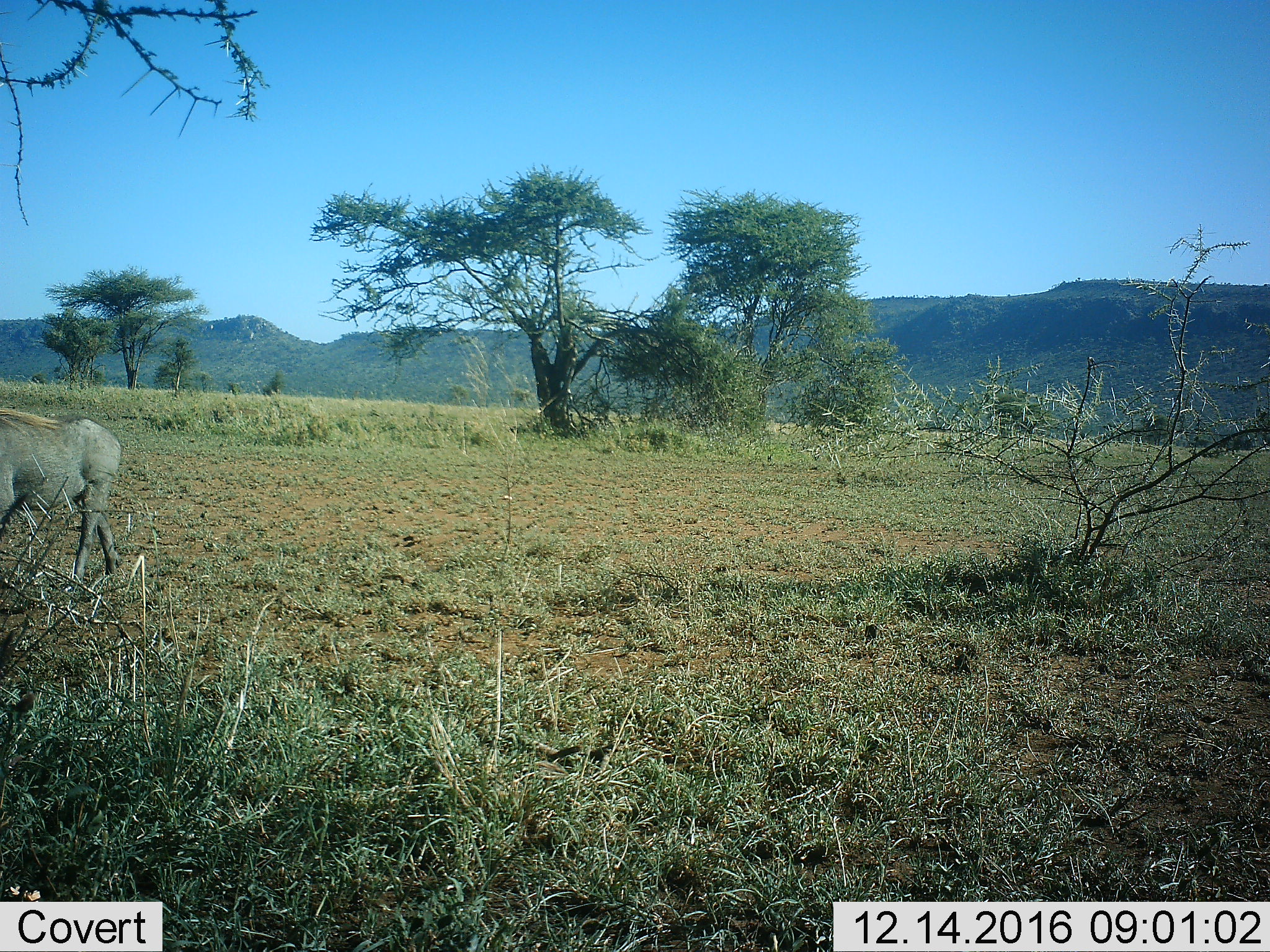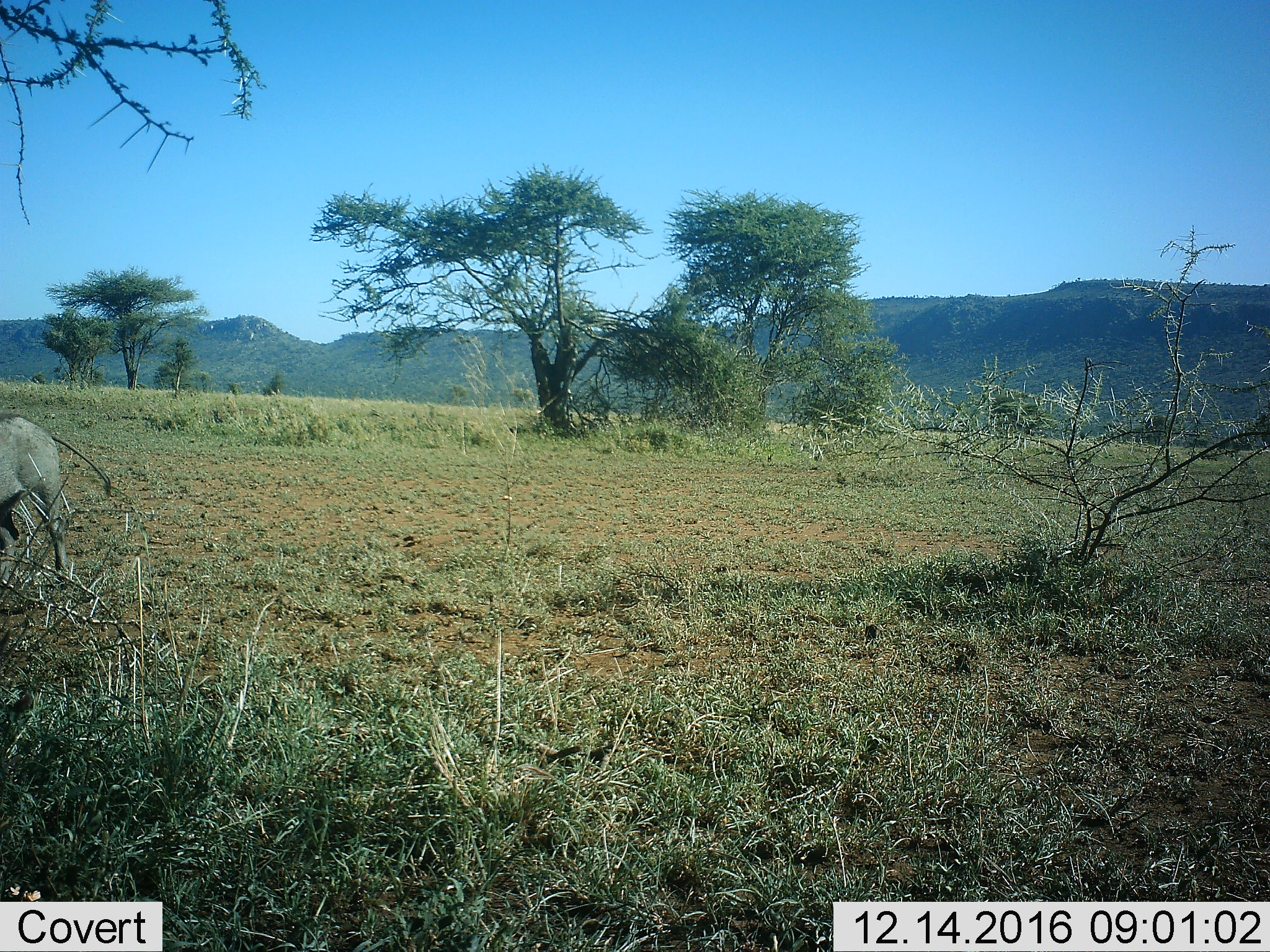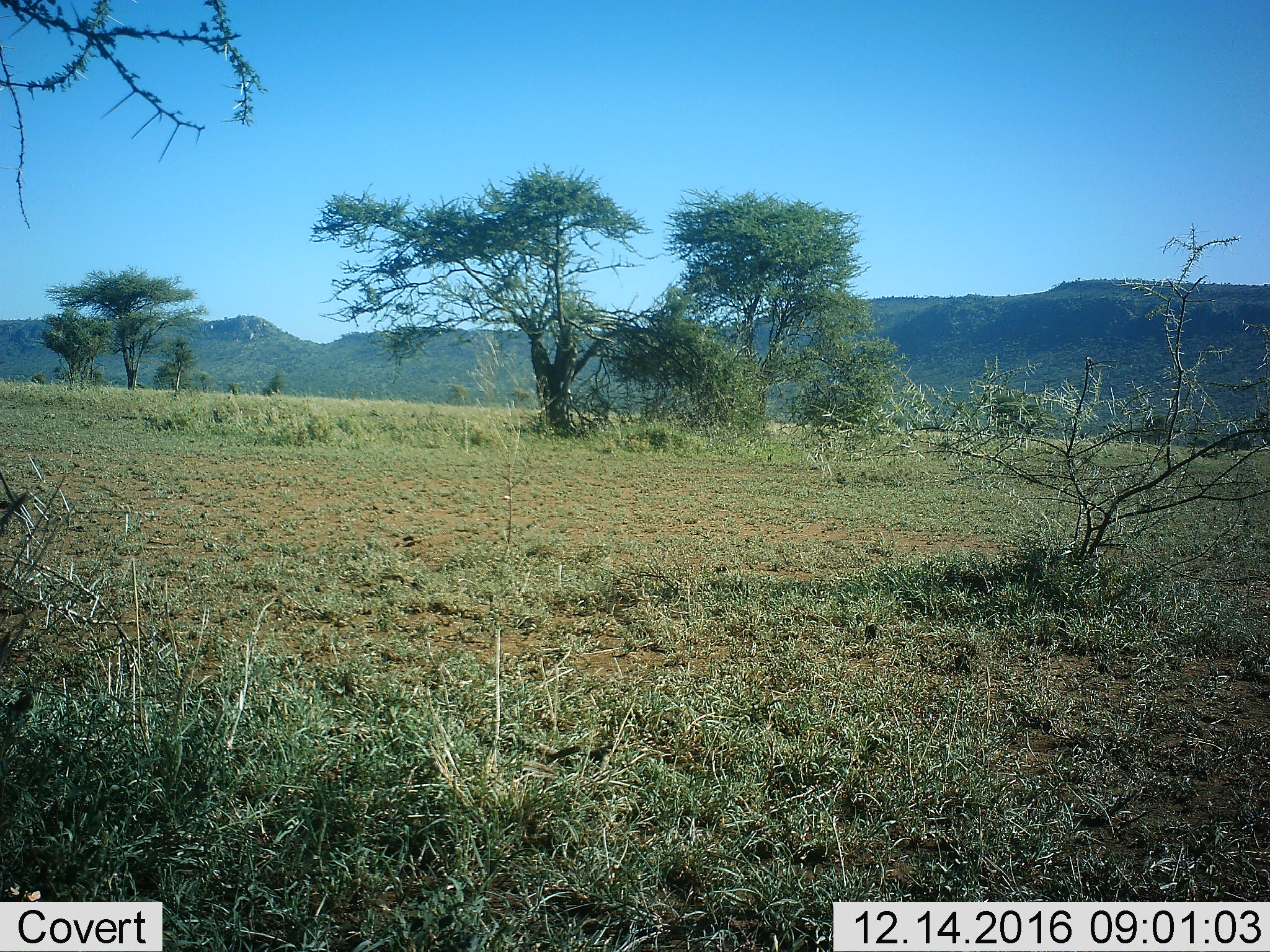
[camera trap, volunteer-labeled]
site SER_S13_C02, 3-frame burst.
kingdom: Animalia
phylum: Chordata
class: Mammalia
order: Artiodactyla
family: Bovidae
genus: Connochaetes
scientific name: Connochaetes taurinus taurinus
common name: blue wildebeest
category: wildebeestblue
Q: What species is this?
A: Wildebeestblue (blue wildebeest) (Connochaetes taurinus taurinus).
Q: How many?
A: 1.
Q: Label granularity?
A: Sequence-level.